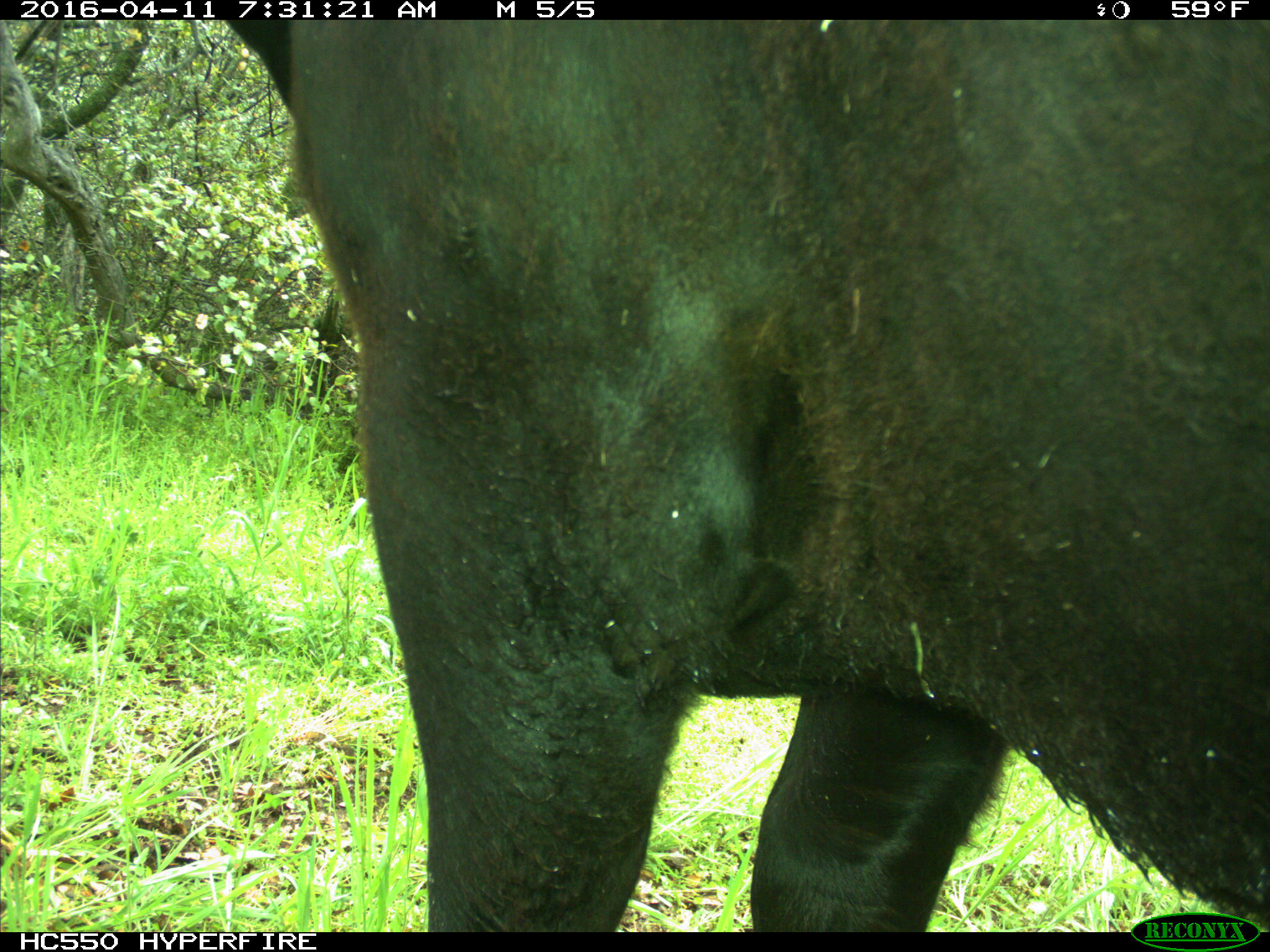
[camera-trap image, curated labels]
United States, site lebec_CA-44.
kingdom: Animalia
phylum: Chordata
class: Mammalia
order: Artiodactyla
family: Bovidae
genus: Bos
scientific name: Bos taurus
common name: domestic cow